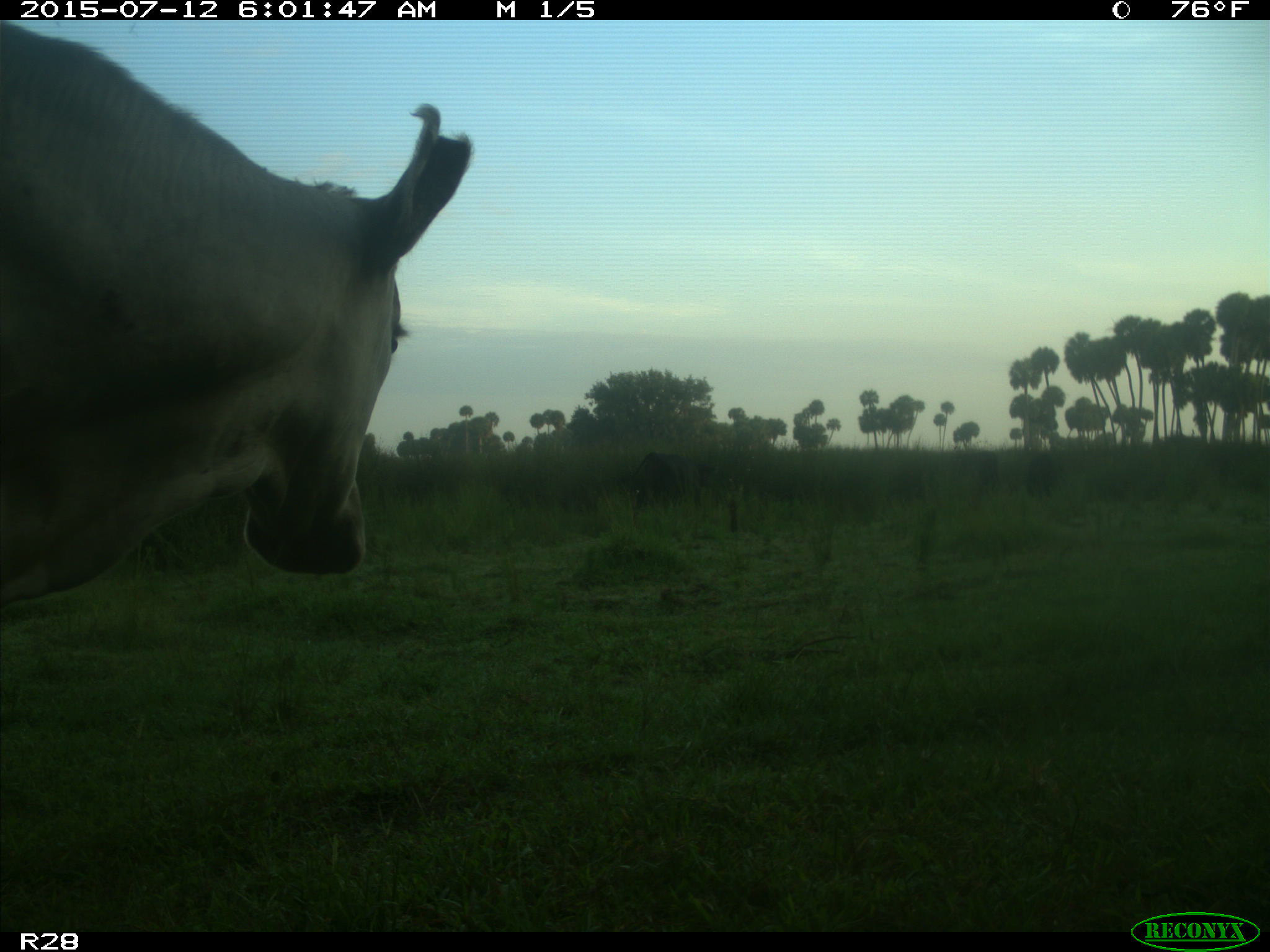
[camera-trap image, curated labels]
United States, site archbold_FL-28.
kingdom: Animalia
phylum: Chordata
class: Mammalia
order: Artiodactyla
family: Bovidae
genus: Bos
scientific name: Bos taurus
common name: domestic cow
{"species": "Bos taurus (domestic cow)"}